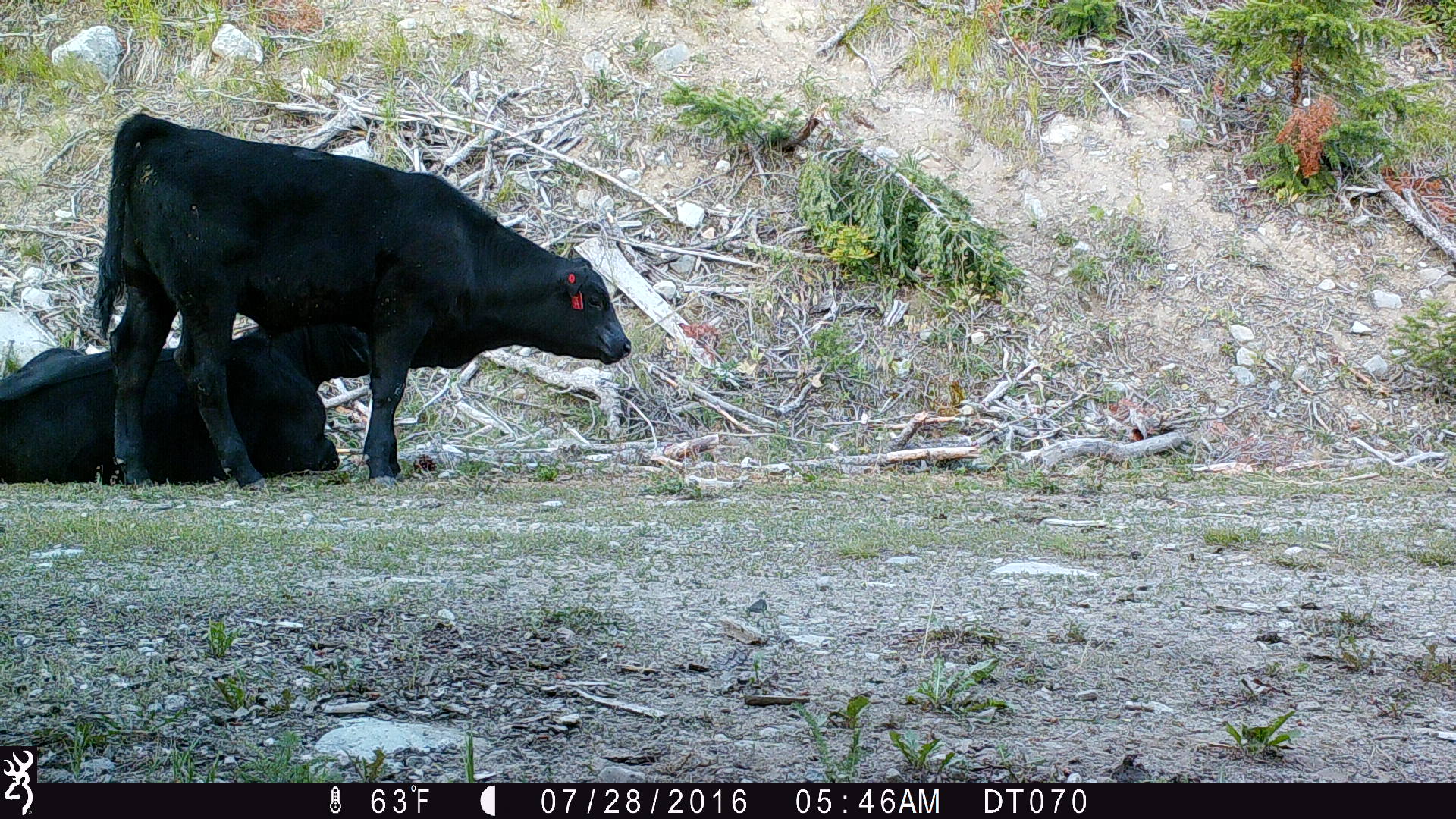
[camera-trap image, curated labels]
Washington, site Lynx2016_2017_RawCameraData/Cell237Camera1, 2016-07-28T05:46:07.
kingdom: Animalia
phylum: Chordata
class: Mammalia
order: Artiodactyla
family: Bovidae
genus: Bos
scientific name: Bos taurus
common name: domestic cattle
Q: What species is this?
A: Domestic cattle (Bos taurus).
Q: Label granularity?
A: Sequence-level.